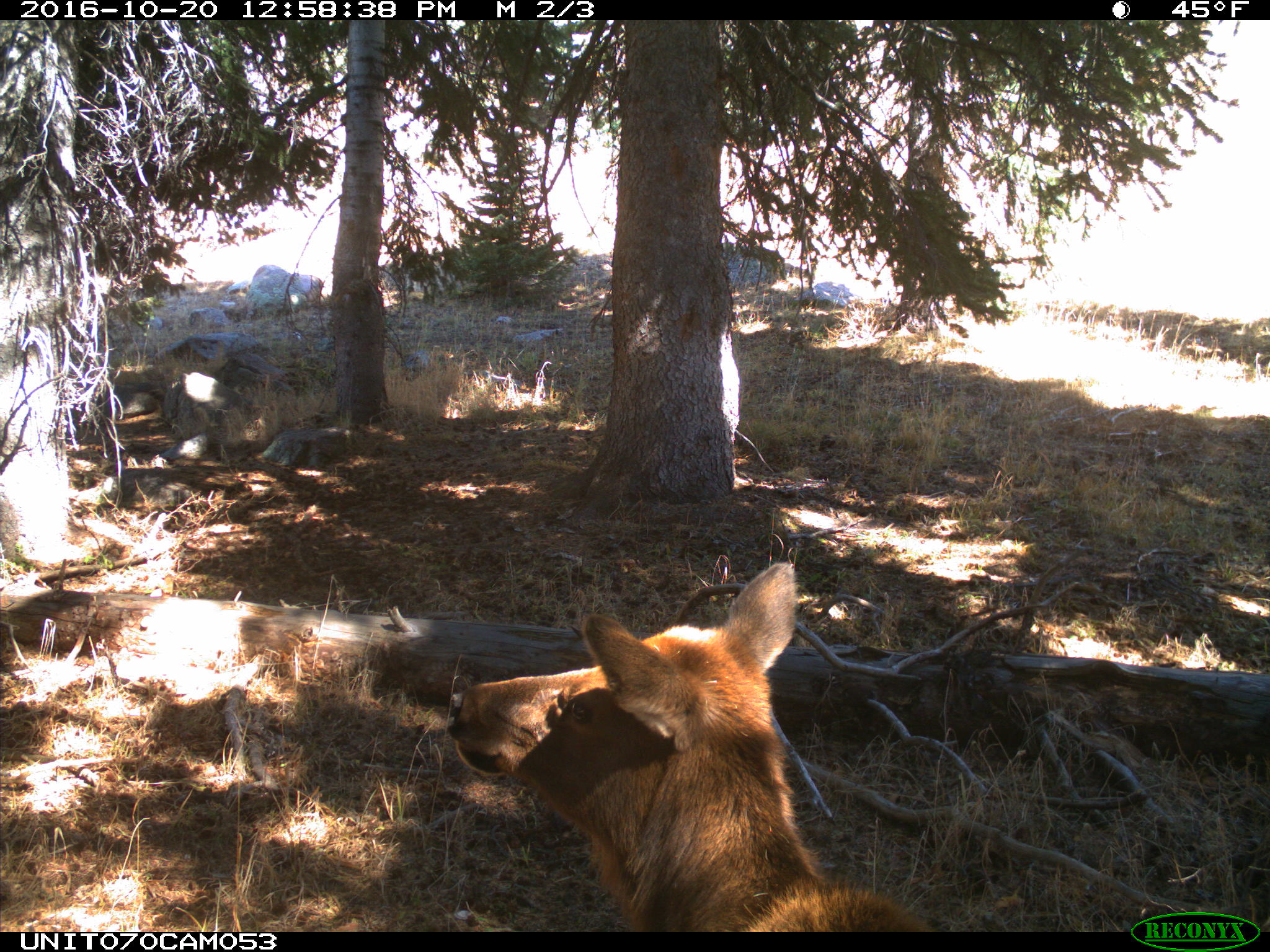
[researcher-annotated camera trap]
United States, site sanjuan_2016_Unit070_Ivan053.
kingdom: Animalia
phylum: Chordata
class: Mammalia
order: Artiodactyla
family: Cervidae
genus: Cervus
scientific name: Cervus elaphus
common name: red deer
Cervus elaphus (red deer).